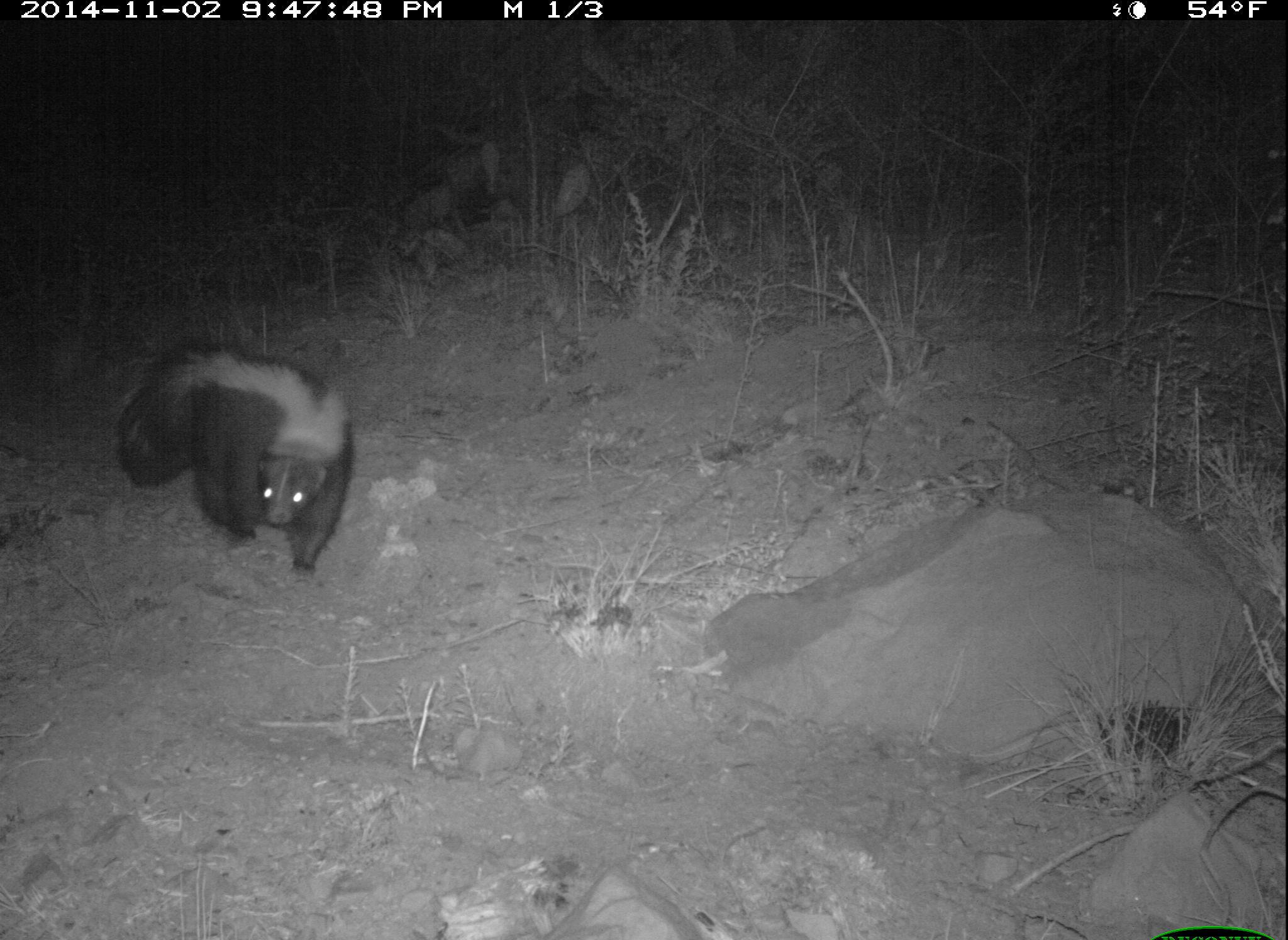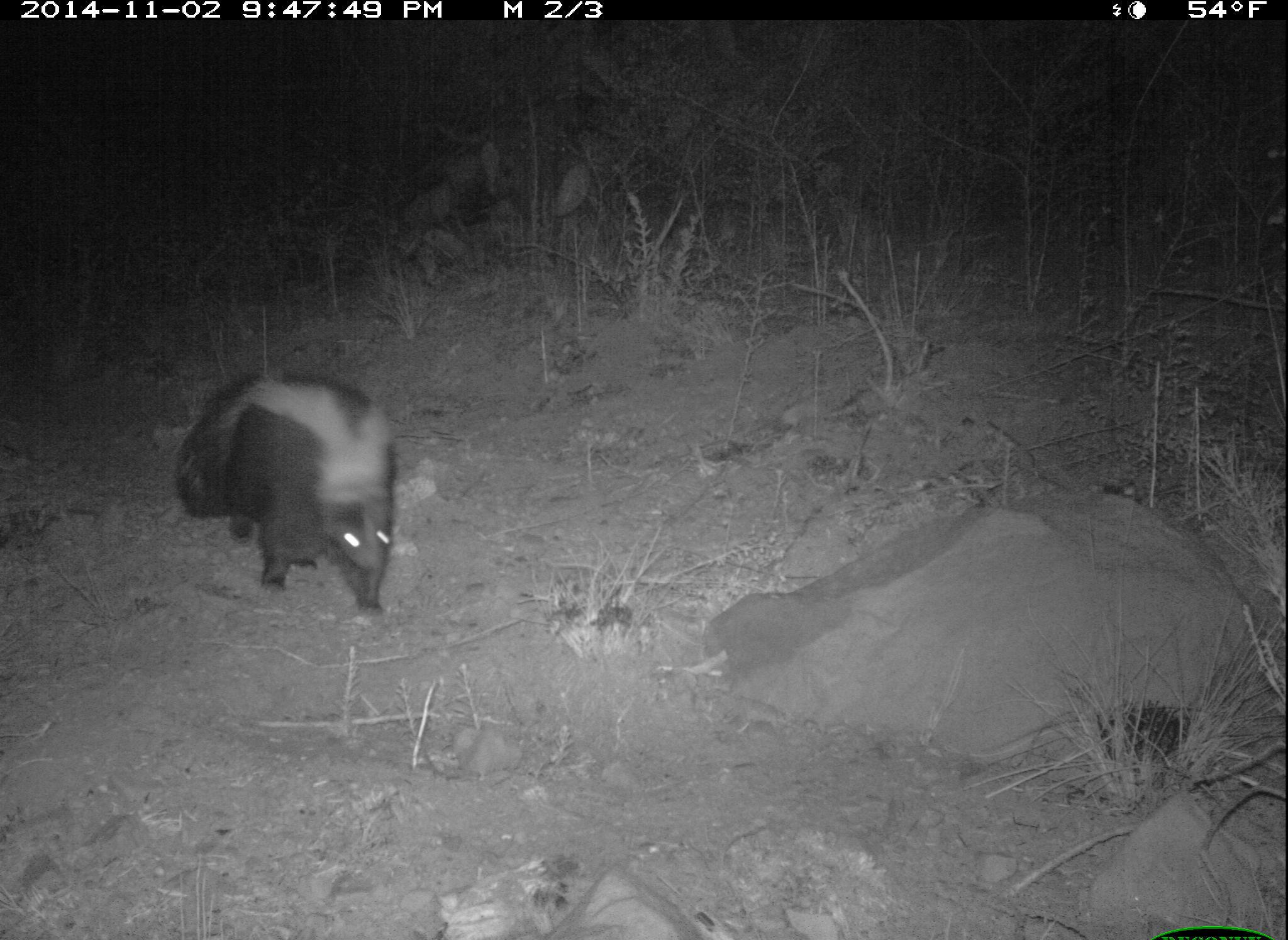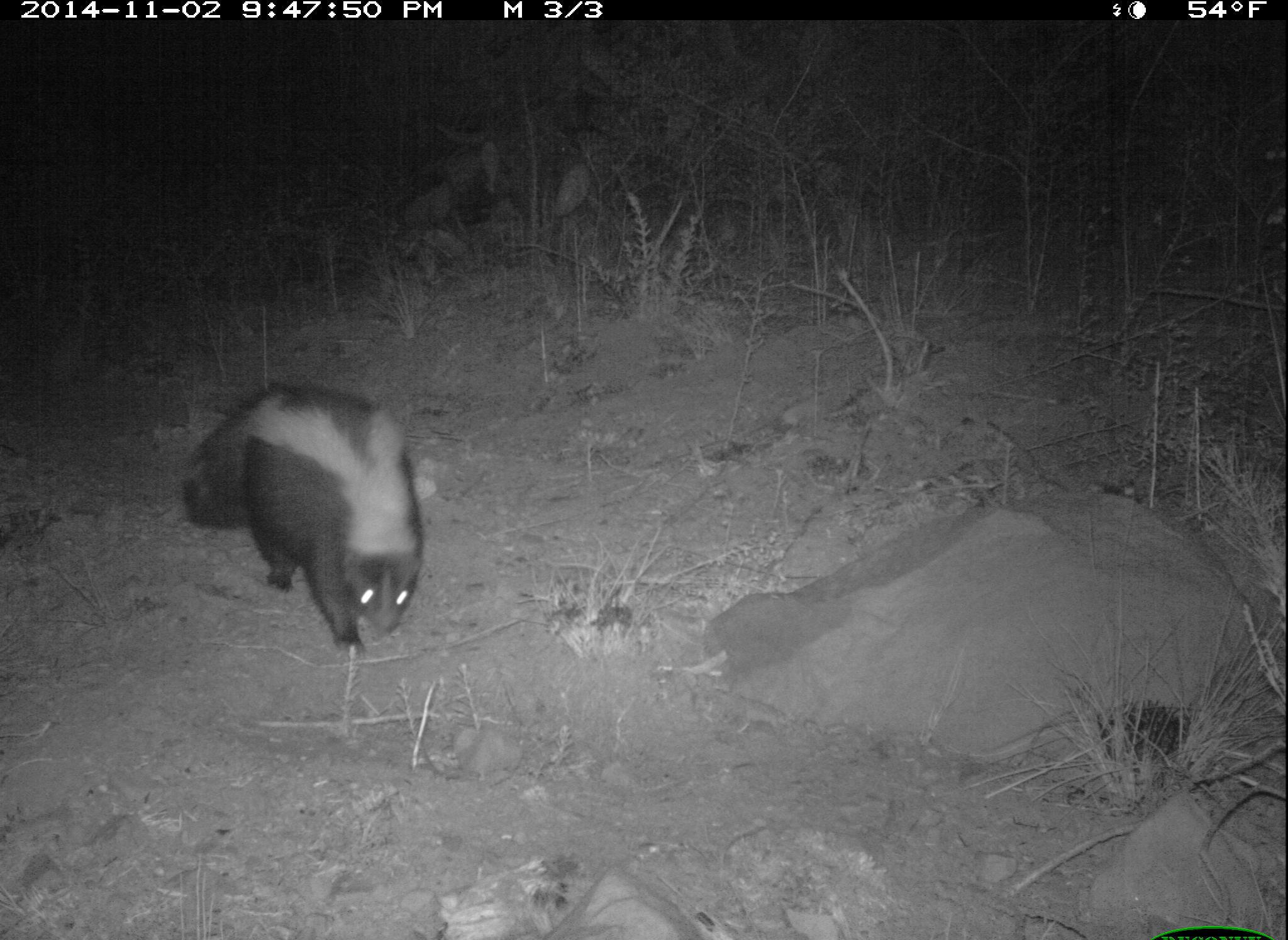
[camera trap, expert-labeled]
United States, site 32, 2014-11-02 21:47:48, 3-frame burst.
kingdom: Animalia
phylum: Chordata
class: Mammalia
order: Carnivora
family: Mephitidae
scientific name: Mephitidae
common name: skunk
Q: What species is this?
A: Skunk (Mephitidae).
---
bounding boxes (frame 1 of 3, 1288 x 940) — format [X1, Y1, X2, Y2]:
skunk: [116, 344, 355, 577]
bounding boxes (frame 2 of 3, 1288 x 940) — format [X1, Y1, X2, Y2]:
skunk: [173, 368, 398, 618]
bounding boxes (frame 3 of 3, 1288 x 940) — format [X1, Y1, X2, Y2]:
skunk: [178, 382, 430, 652]